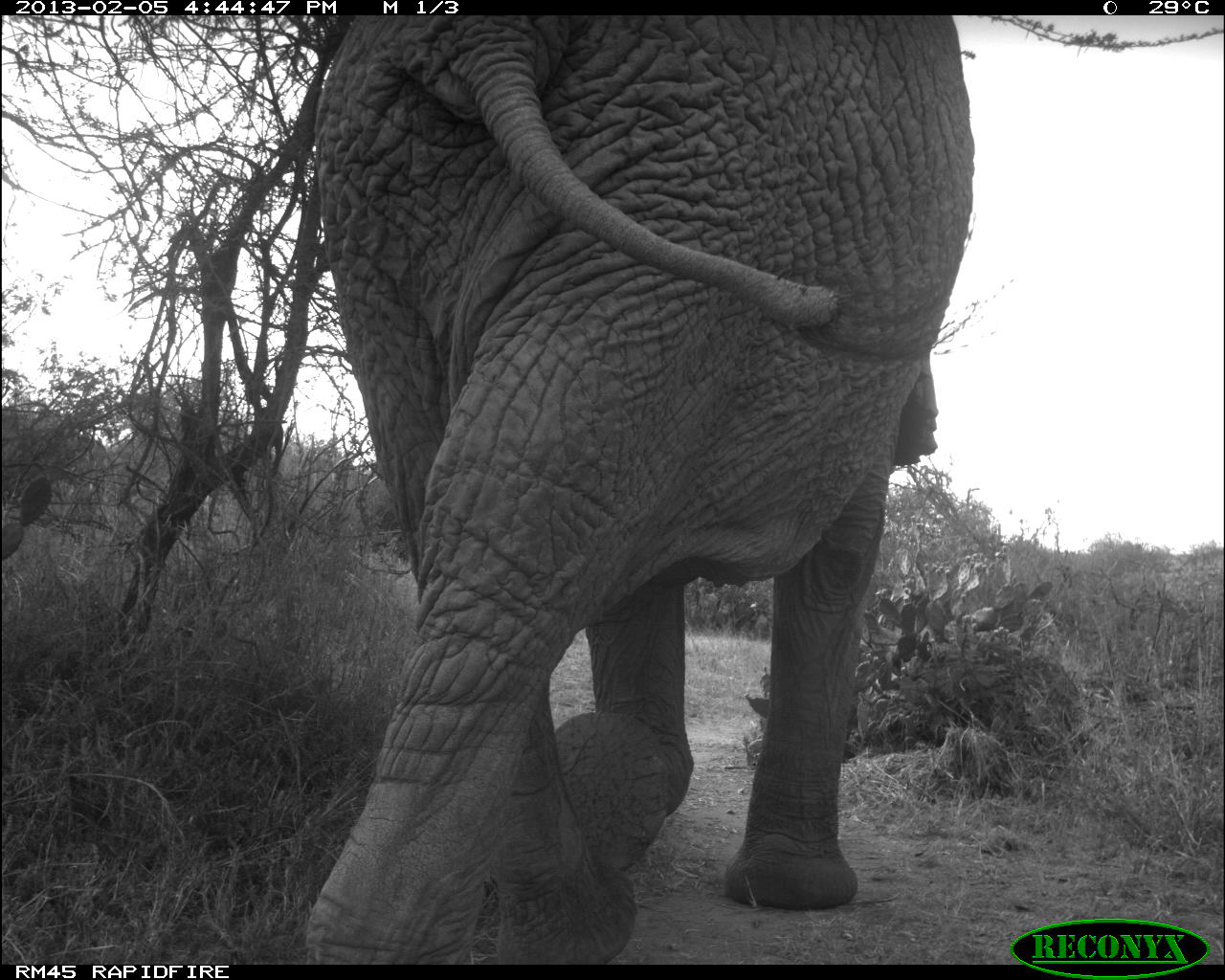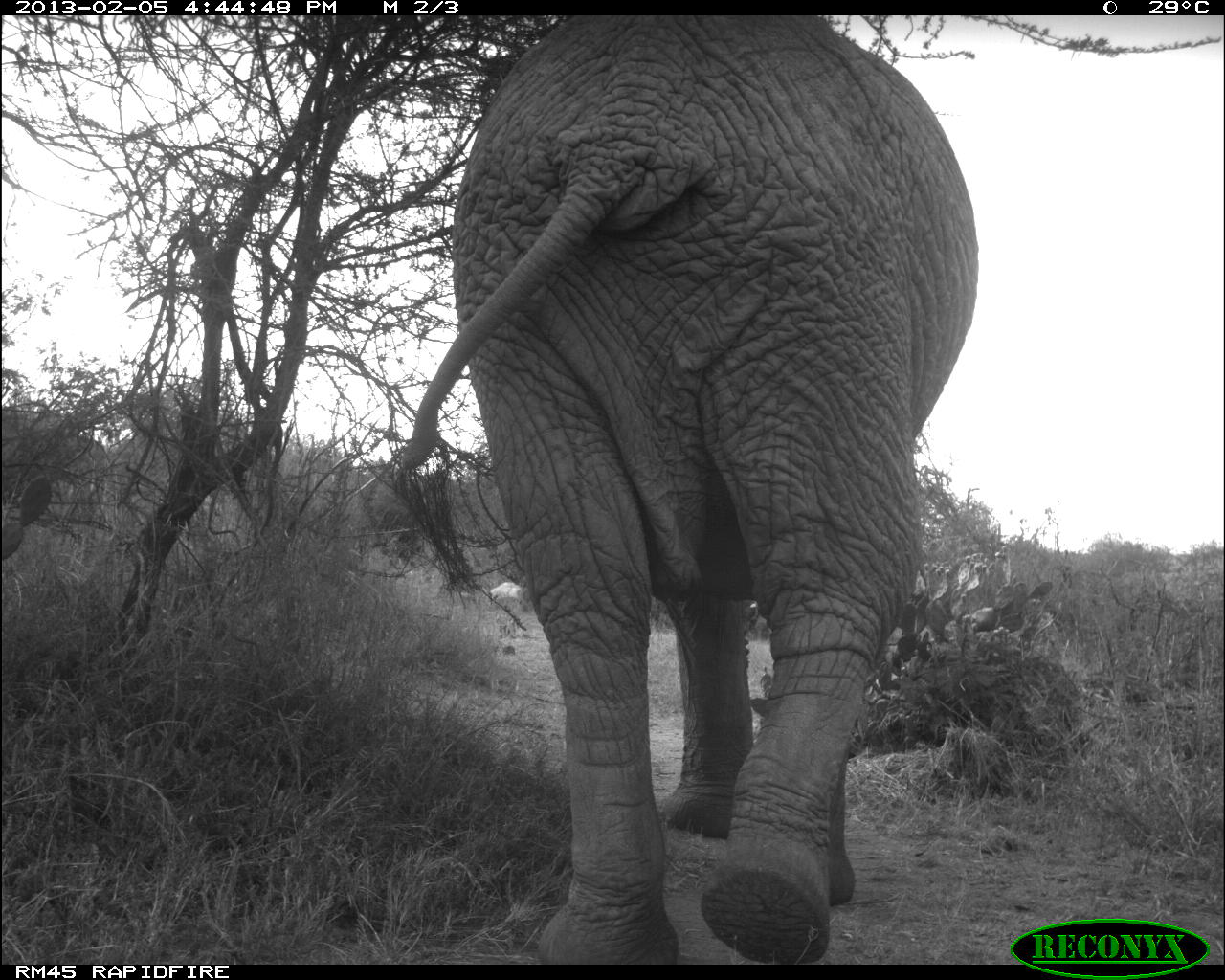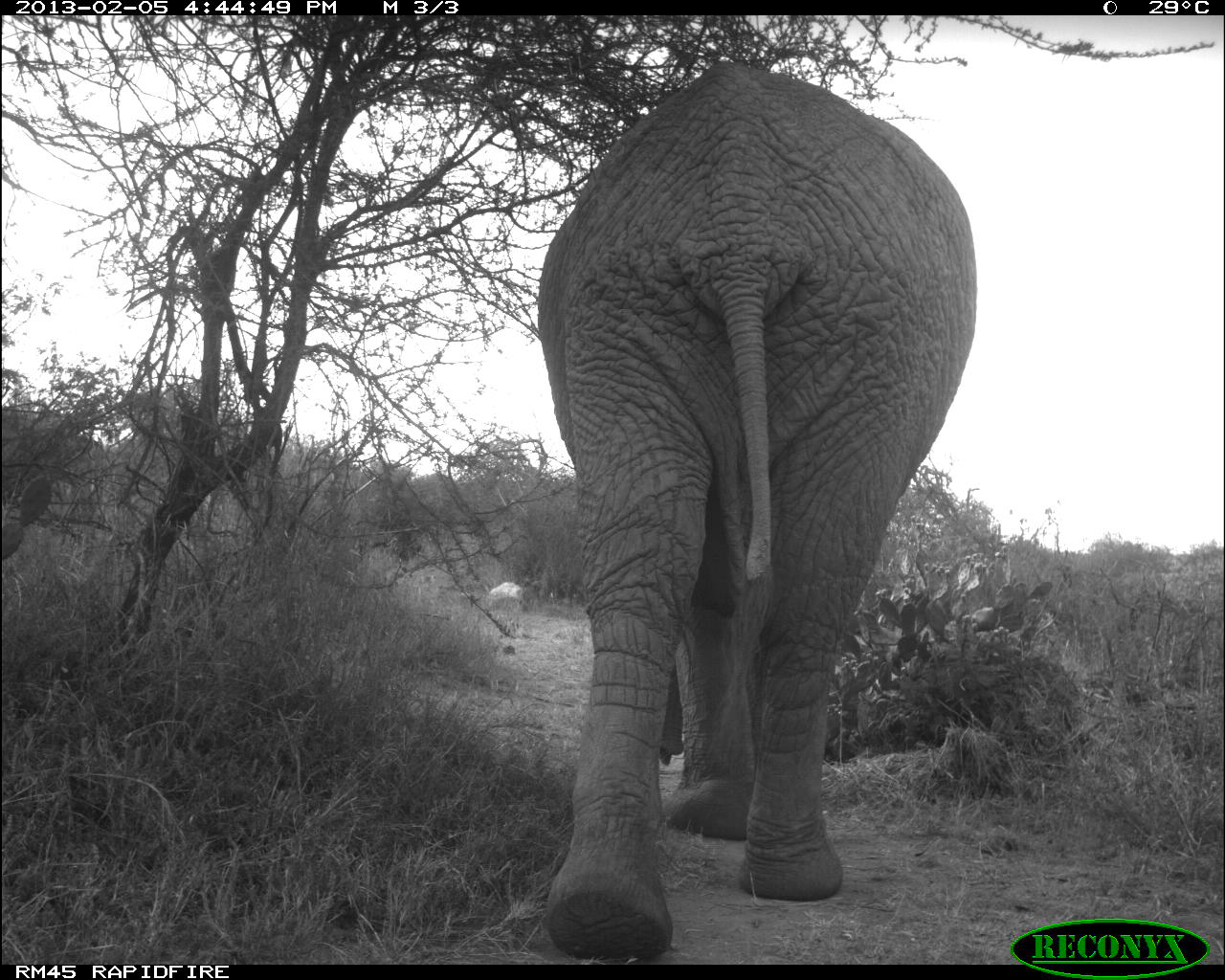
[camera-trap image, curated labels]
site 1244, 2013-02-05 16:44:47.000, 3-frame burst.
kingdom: Animalia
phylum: Chordata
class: Mammalia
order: Proboscidea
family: Elephantidae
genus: Loxodonta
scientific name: Loxodonta africana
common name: african bush elephant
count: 1